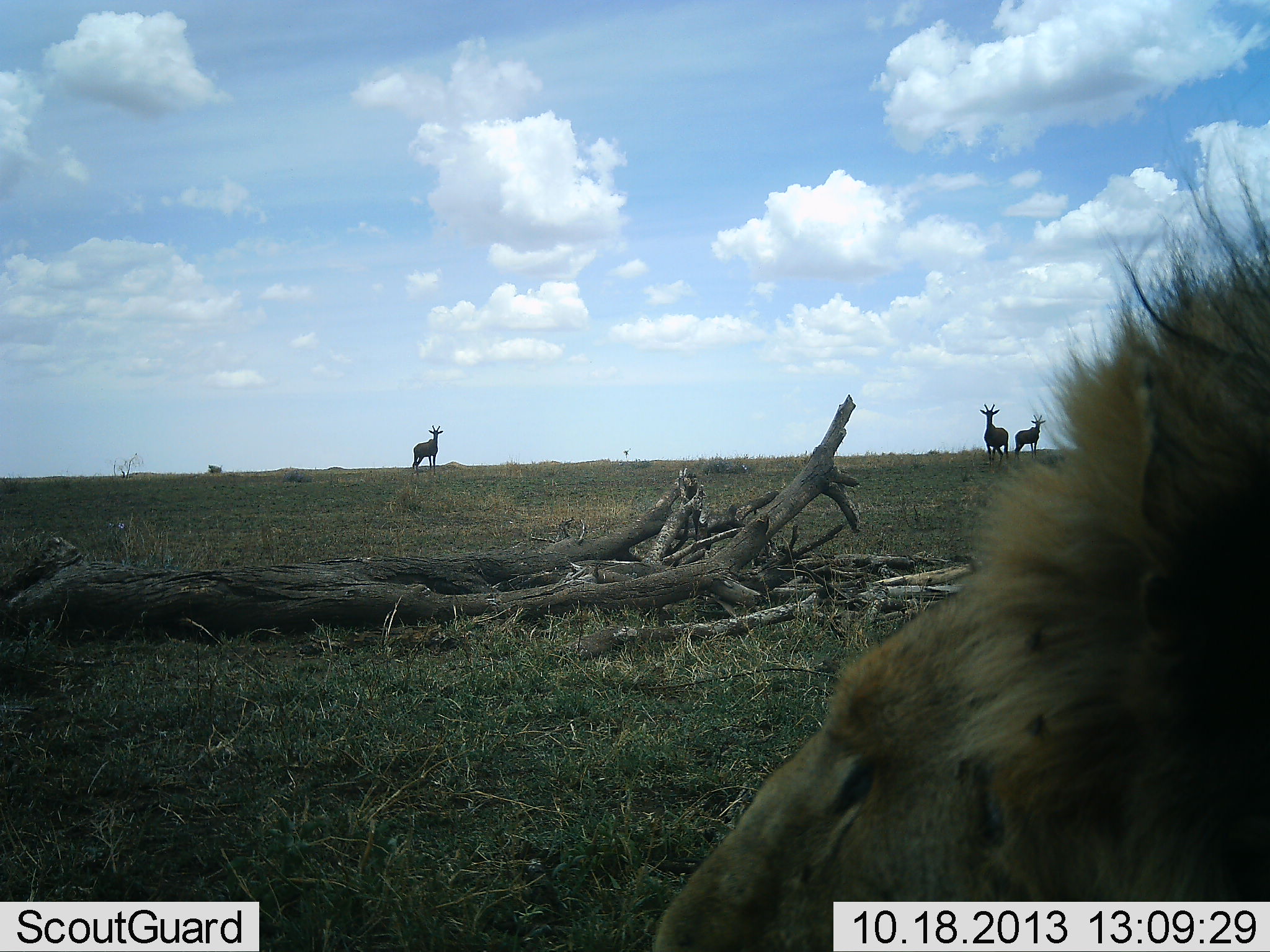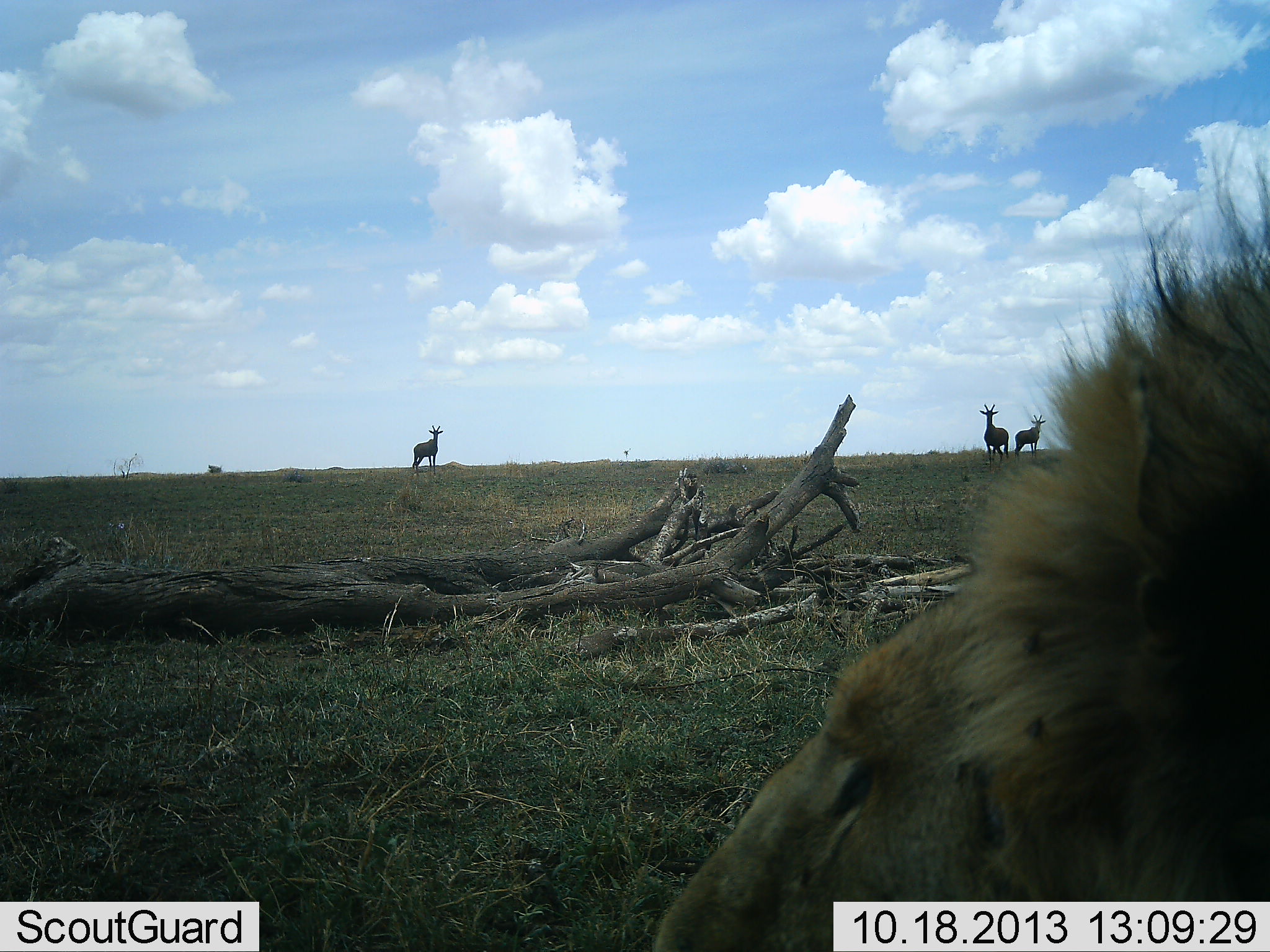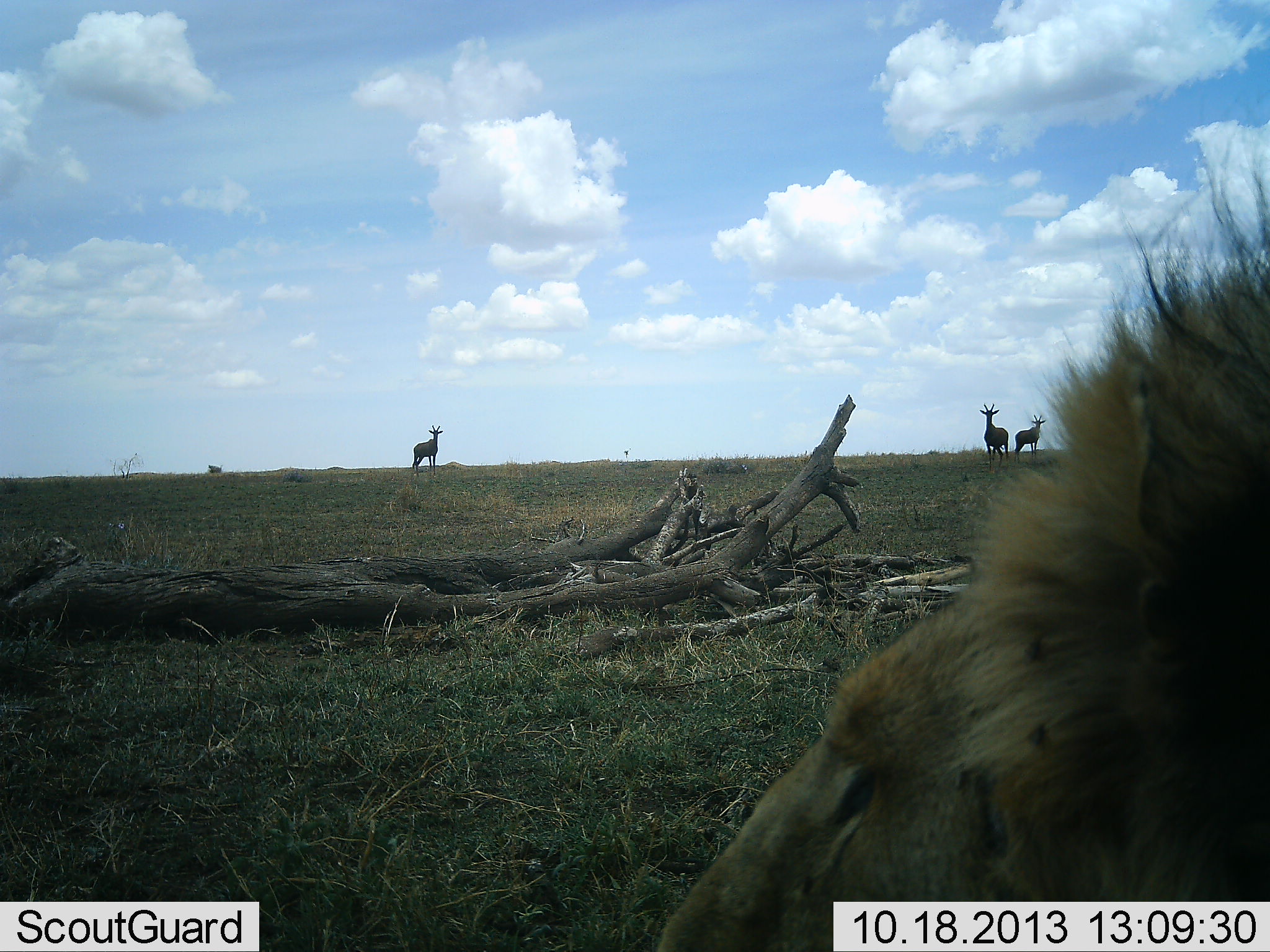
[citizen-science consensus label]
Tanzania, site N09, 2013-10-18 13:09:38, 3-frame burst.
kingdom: Animalia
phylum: Chordata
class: Mammalia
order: Carnivora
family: Felidae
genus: Panthera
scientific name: Panthera leo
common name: lion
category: lionmale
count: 1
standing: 16%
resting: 80%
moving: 0%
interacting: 4%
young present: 0%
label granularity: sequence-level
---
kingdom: Animalia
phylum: Chordata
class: Mammalia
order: Artiodactyla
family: Bovidae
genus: Damaliscus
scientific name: Damaliscus lunatus jimela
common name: topi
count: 3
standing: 100%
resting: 0%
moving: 0%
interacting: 0%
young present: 0%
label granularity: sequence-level